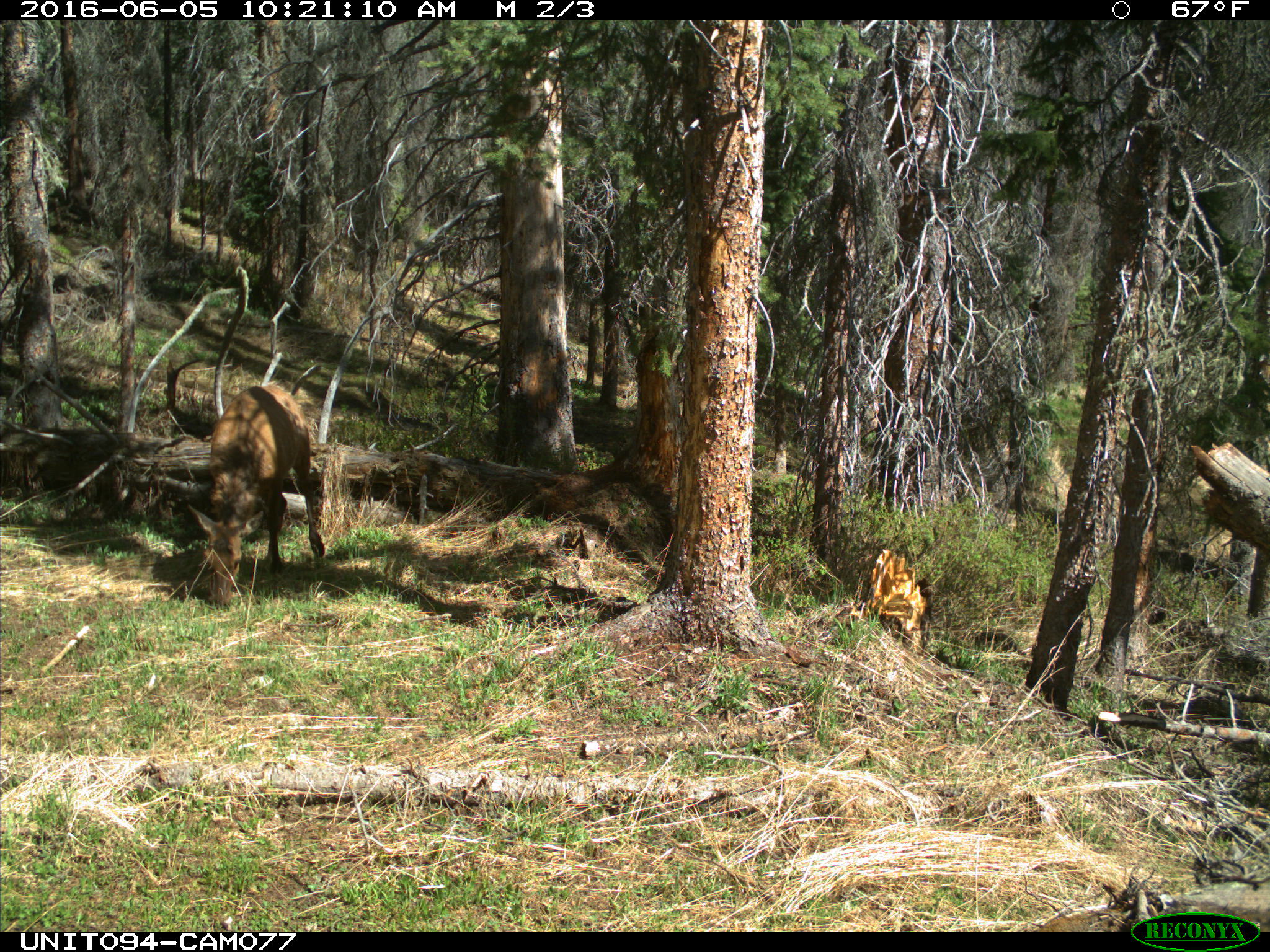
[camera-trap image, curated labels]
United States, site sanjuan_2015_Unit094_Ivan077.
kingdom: Animalia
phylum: Chordata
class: Mammalia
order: Artiodactyla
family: Cervidae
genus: Cervus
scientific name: Cervus elaphus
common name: red deer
Cervus elaphus (red deer).